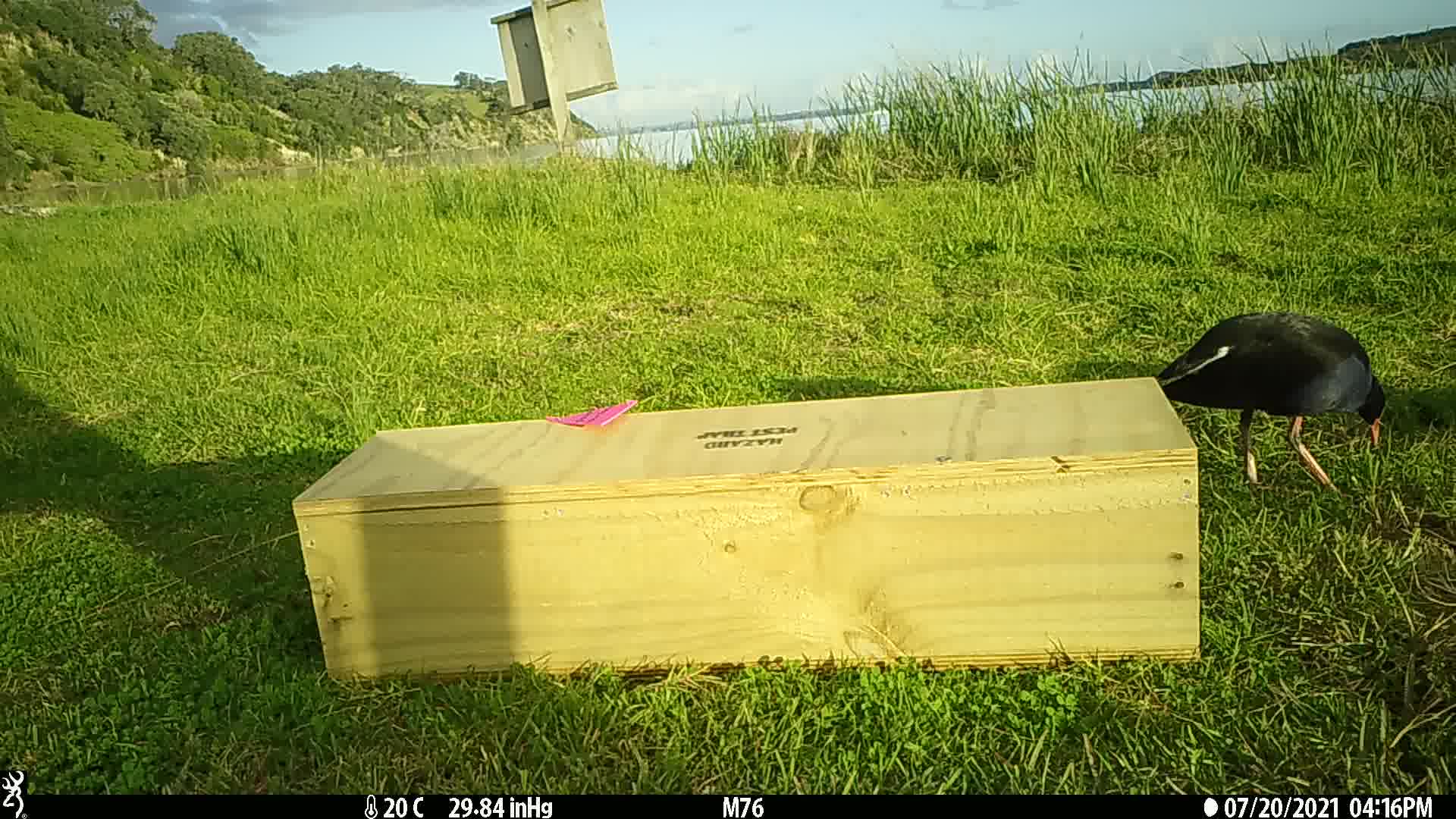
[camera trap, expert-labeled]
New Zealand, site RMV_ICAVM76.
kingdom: Animalia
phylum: Chordata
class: Aves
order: Gruiformes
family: Rallidae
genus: Porphyrio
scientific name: Porphyrio melanotus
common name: australasian swamphen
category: pukeko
Pukeko (australasian swamphen) (Porphyrio melanotus).